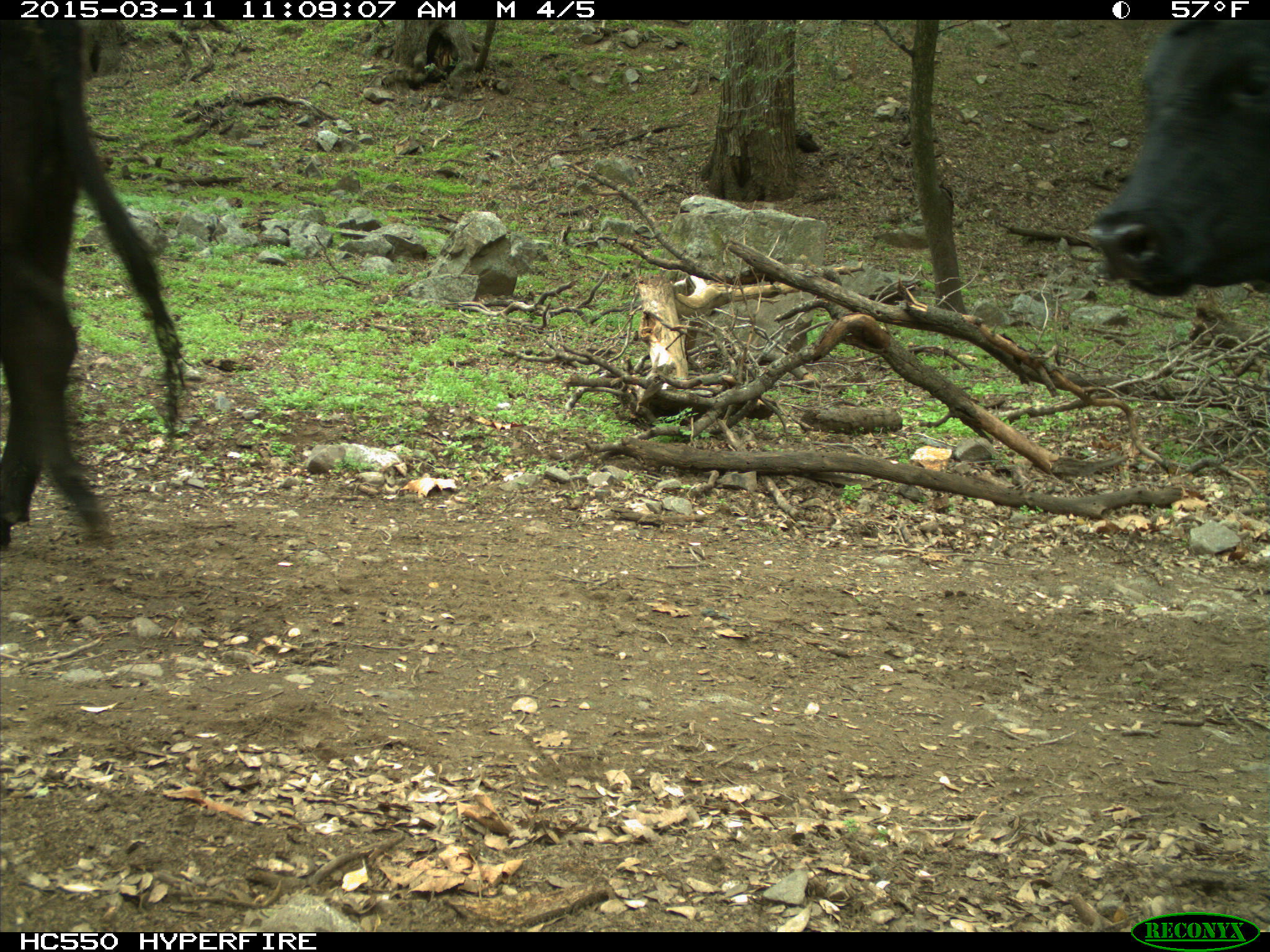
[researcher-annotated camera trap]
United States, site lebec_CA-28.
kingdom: Animalia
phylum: Chordata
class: Mammalia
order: Artiodactyla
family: Bovidae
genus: Bos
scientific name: Bos taurus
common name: domestic cow